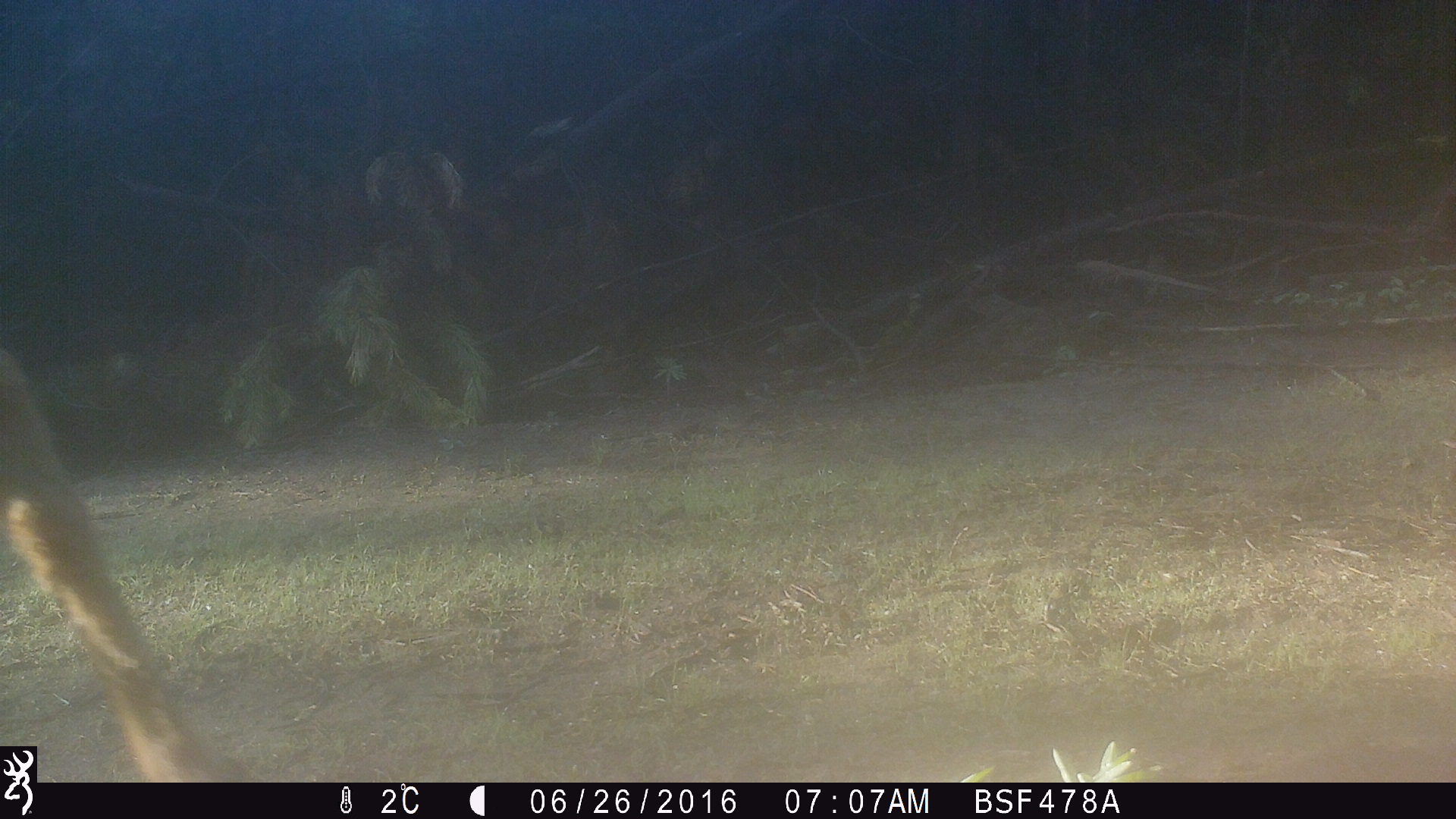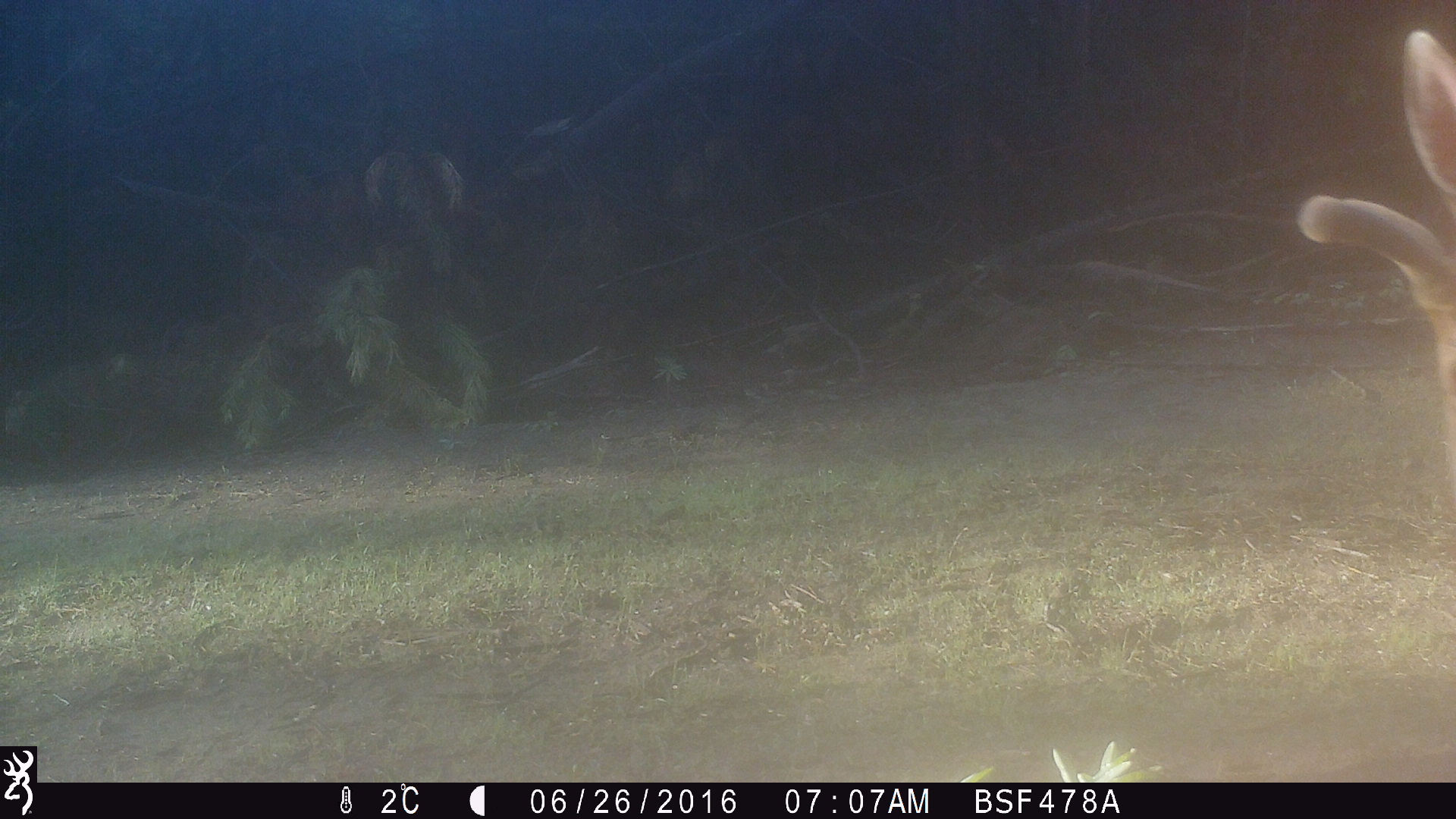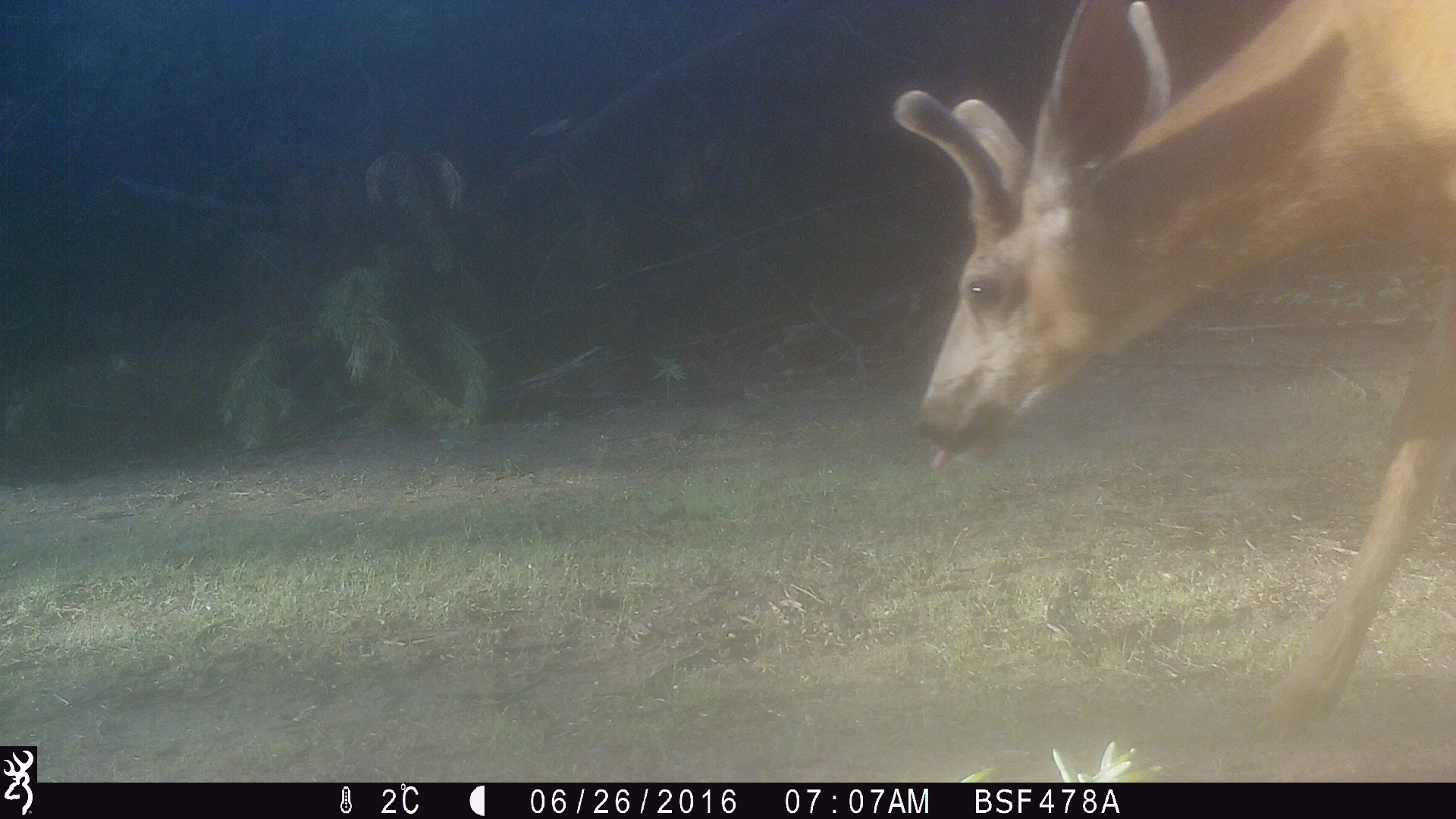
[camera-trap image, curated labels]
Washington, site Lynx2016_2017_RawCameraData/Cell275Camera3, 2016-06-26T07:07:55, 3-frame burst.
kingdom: Animalia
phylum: Chordata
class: Mammalia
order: Artiodactyla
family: Cervidae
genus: Odocoileus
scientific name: Odocoileus hemionus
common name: mule deer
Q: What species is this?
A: Odocoileus hemionus (mule deer).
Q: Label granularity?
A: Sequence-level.